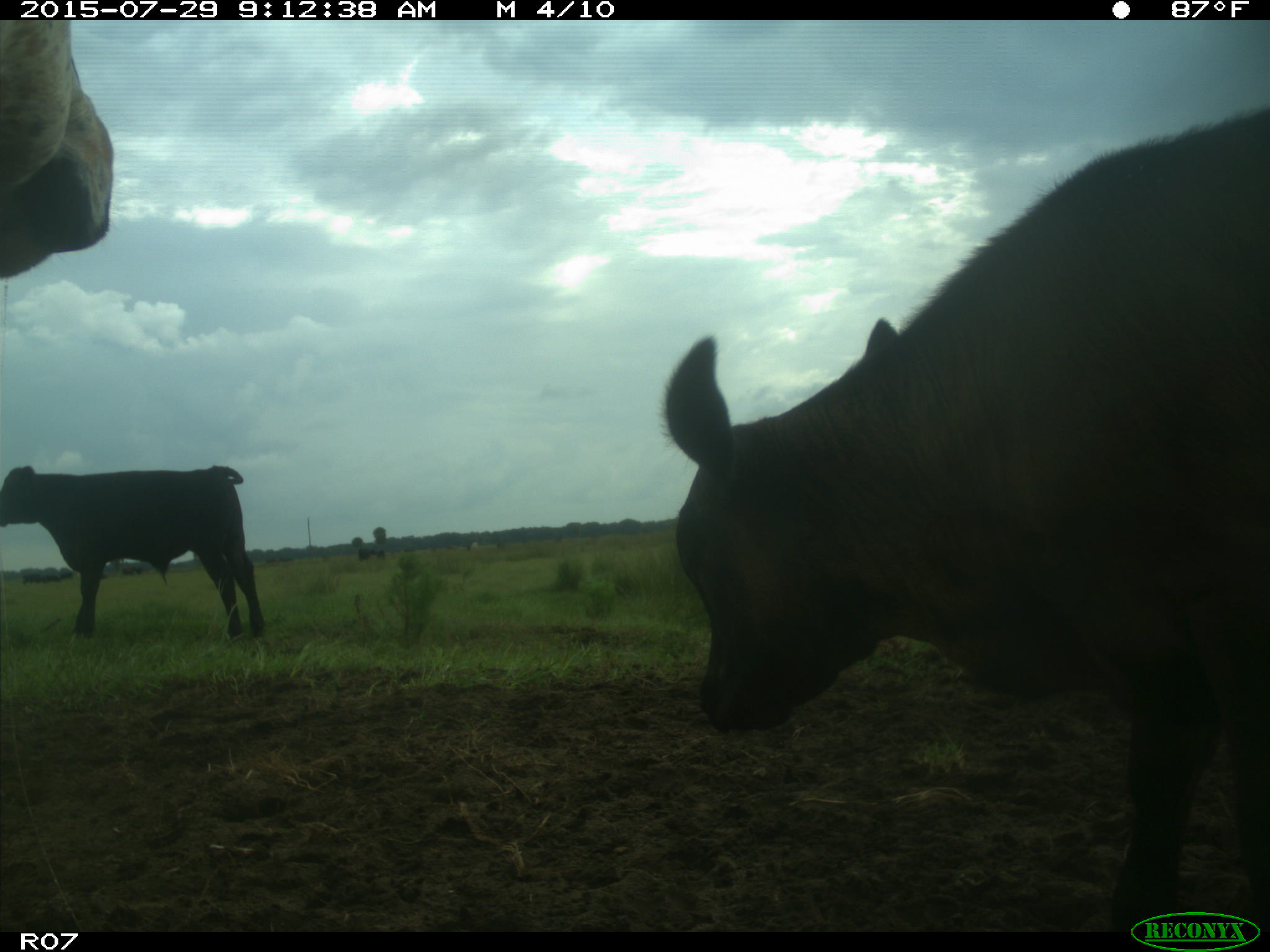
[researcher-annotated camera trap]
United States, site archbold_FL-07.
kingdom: Animalia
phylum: Chordata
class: Mammalia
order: Artiodactyla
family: Bovidae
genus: Bos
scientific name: Bos taurus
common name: domestic cow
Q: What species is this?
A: Bos taurus (domestic cow).